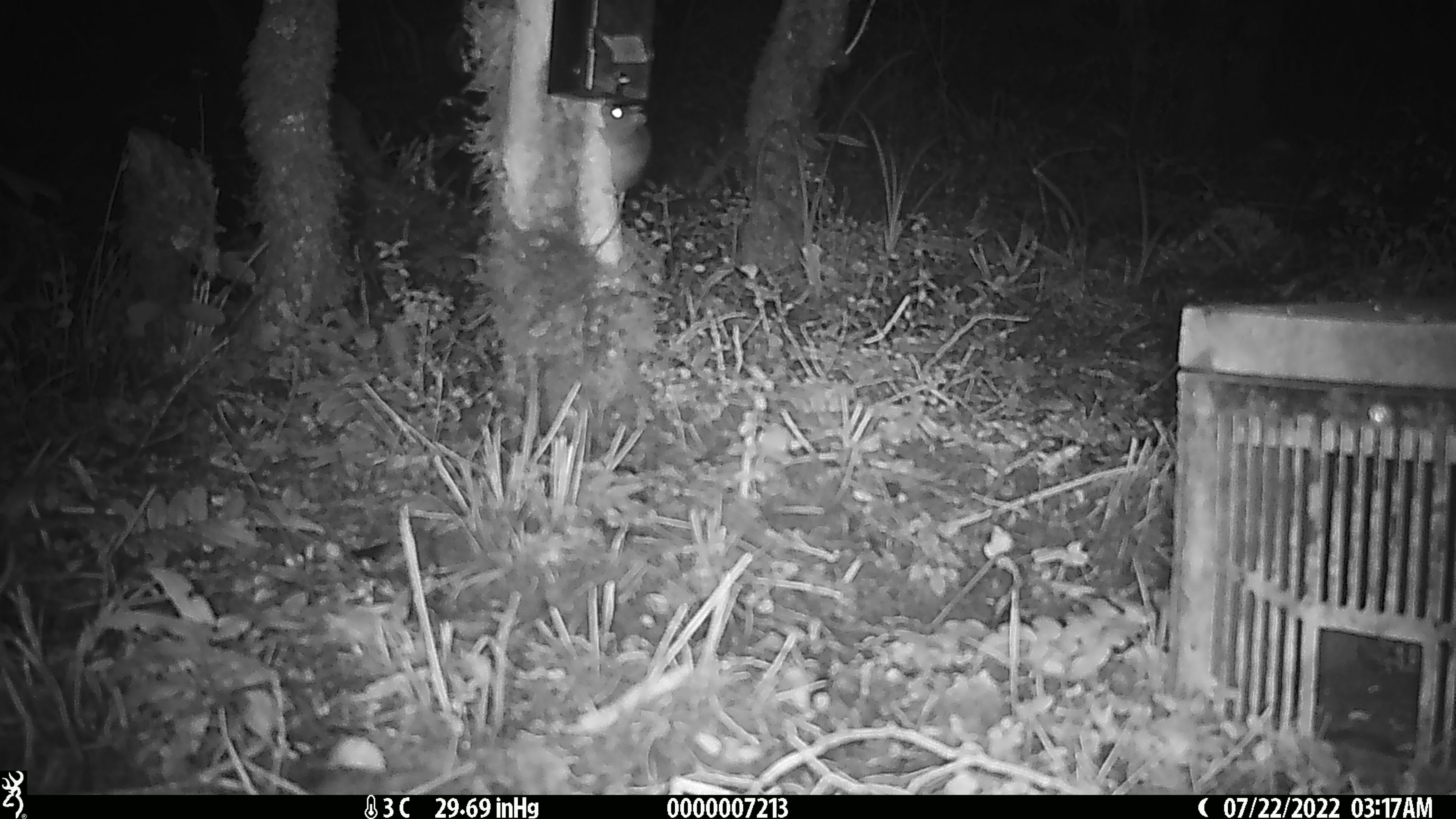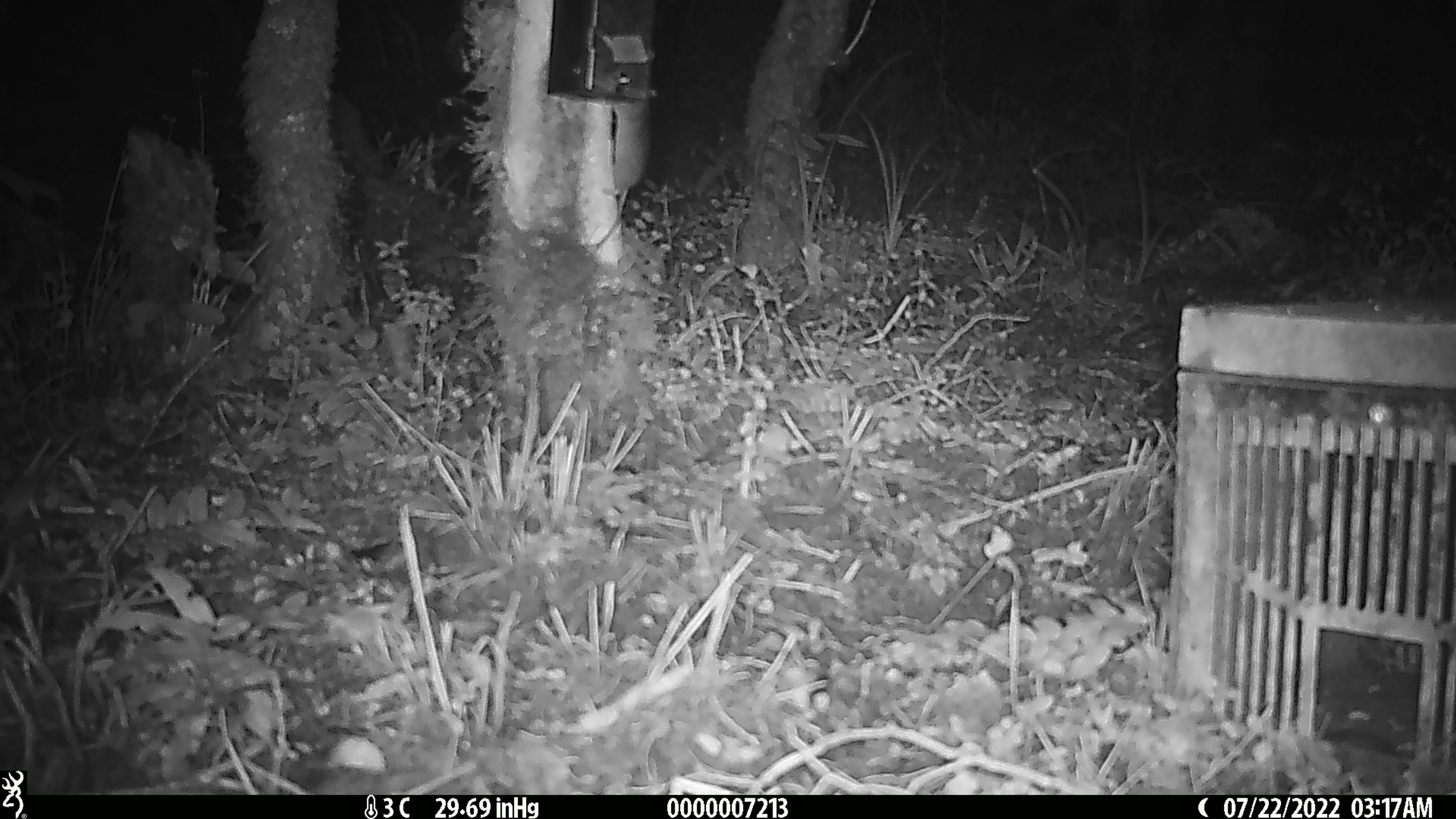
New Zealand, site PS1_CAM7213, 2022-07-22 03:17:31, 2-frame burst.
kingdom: Animalia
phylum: Chordata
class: Mammalia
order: Rodentia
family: Muridae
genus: Mus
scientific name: Mus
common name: mouse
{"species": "mouse (Mus)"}